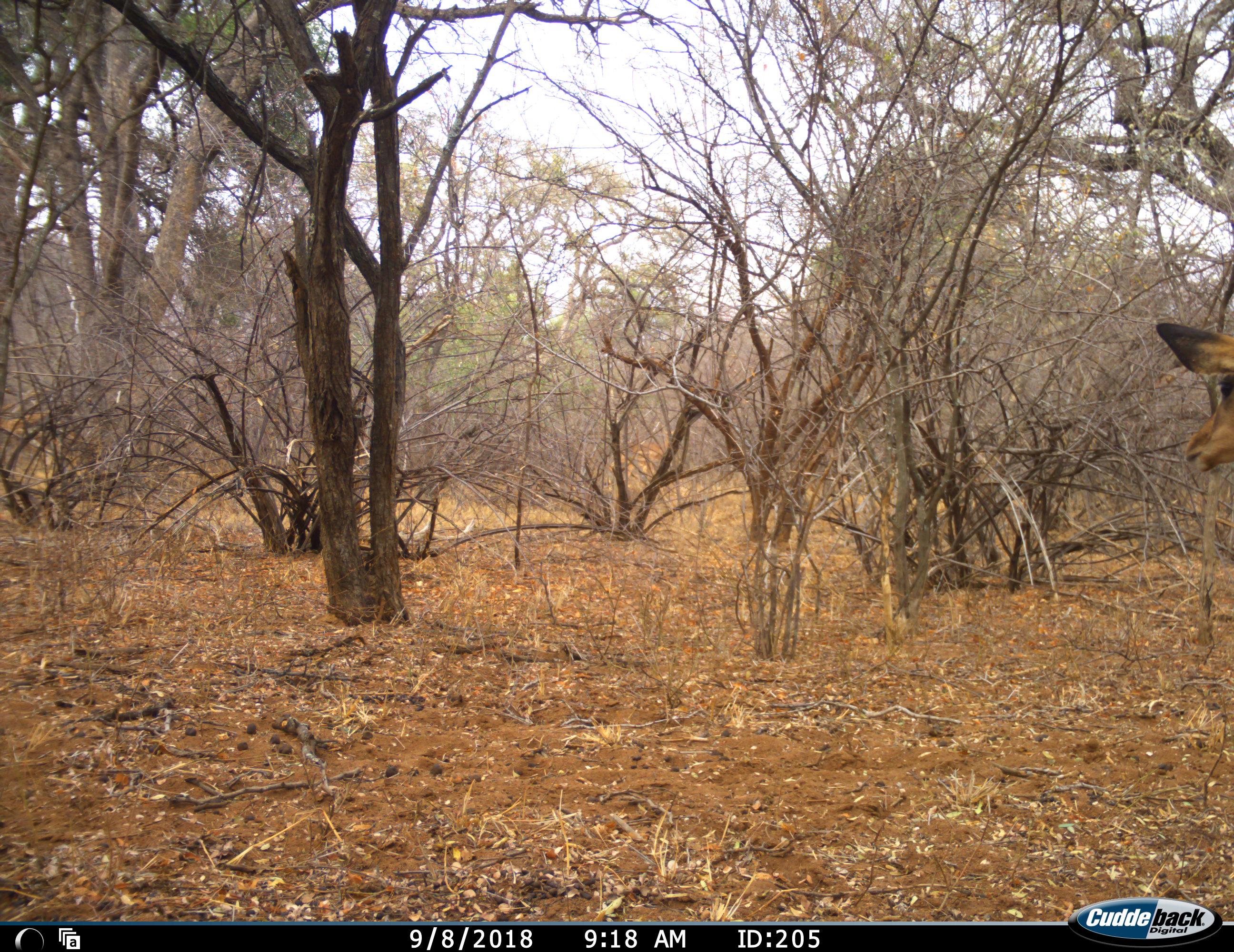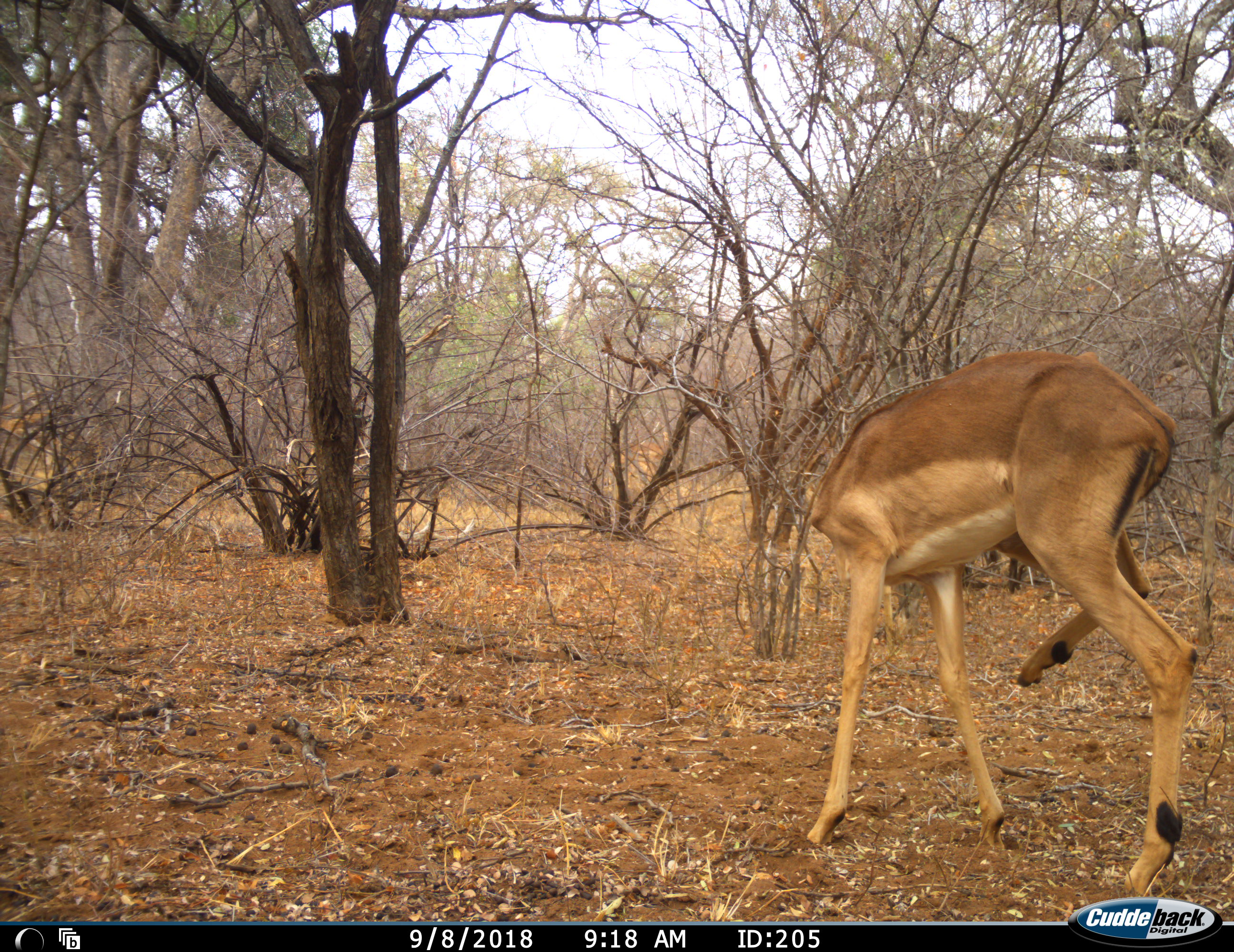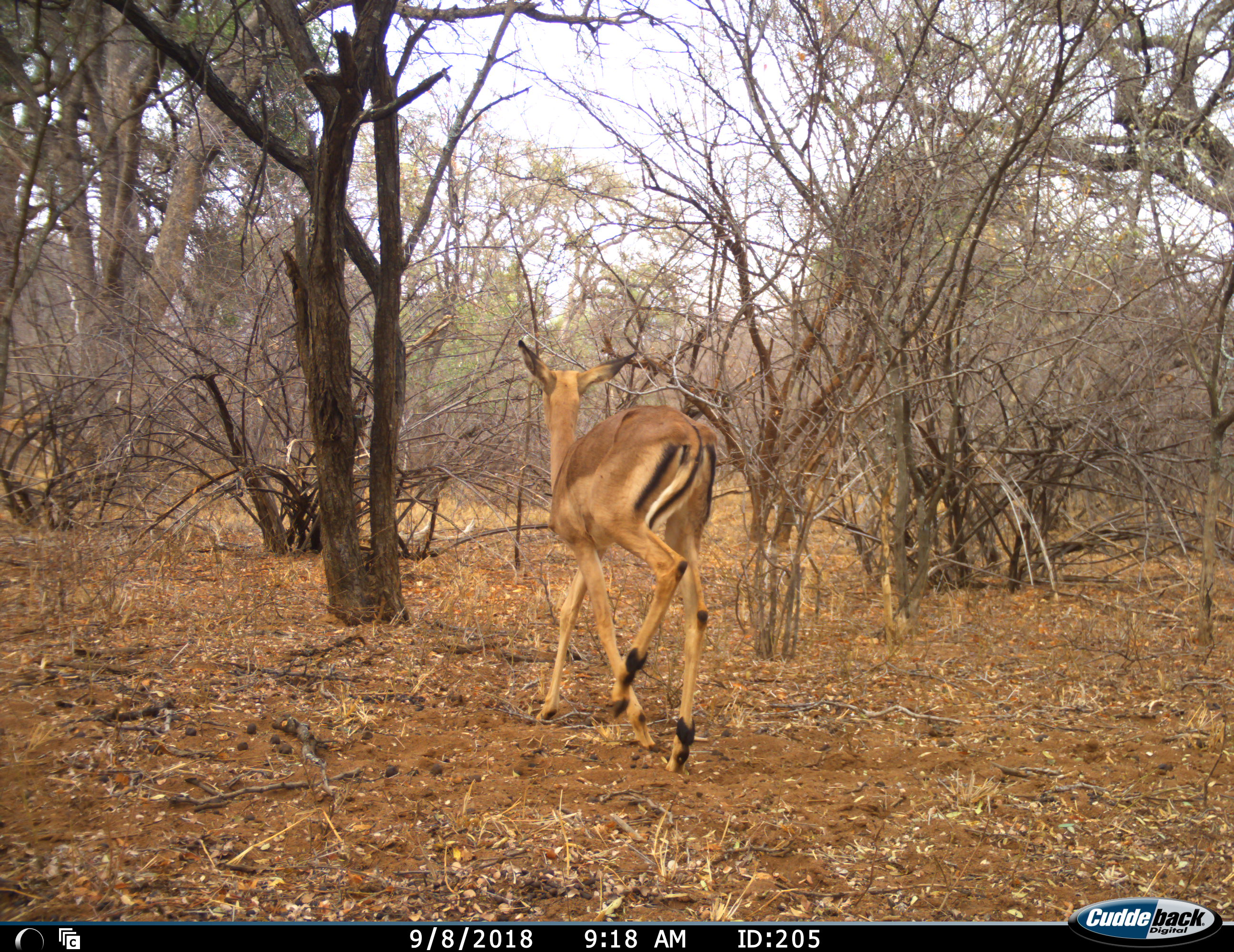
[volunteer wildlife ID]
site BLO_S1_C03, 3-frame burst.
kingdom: Animalia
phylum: Chordata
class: Mammalia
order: Artiodactyla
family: Bovidae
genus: Aepyceros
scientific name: Aepyceros melampus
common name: impala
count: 1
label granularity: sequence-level